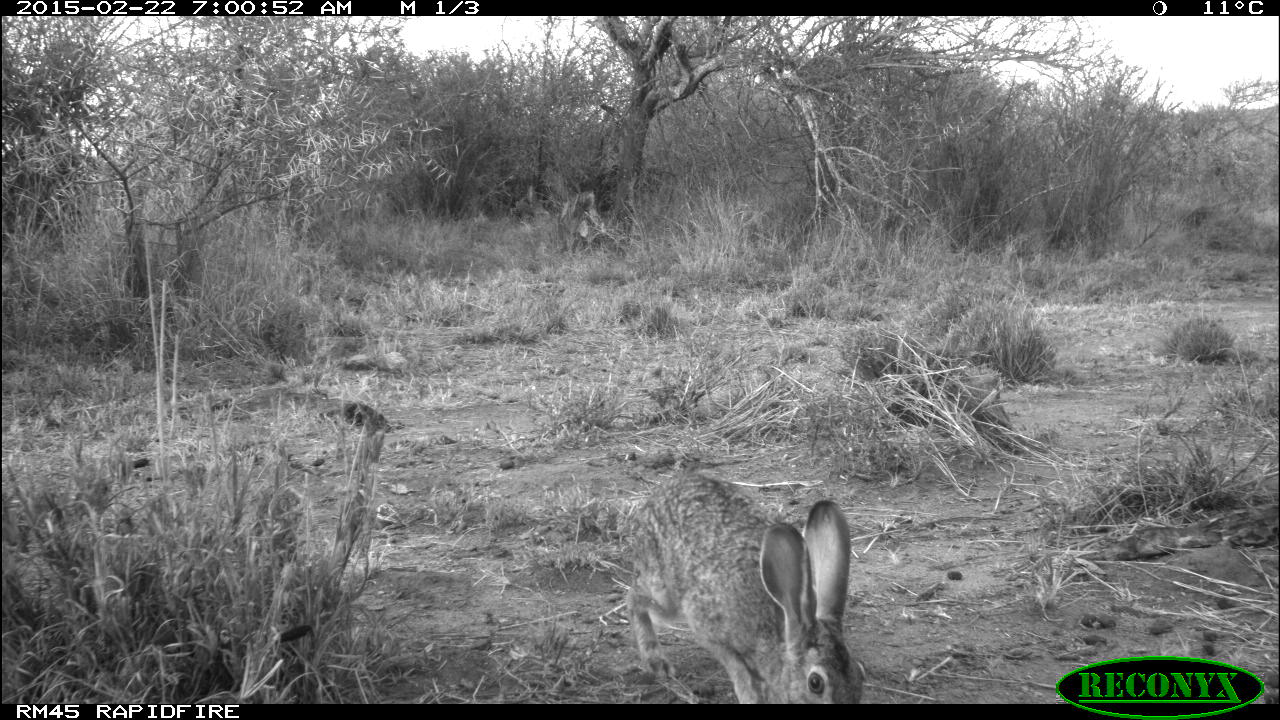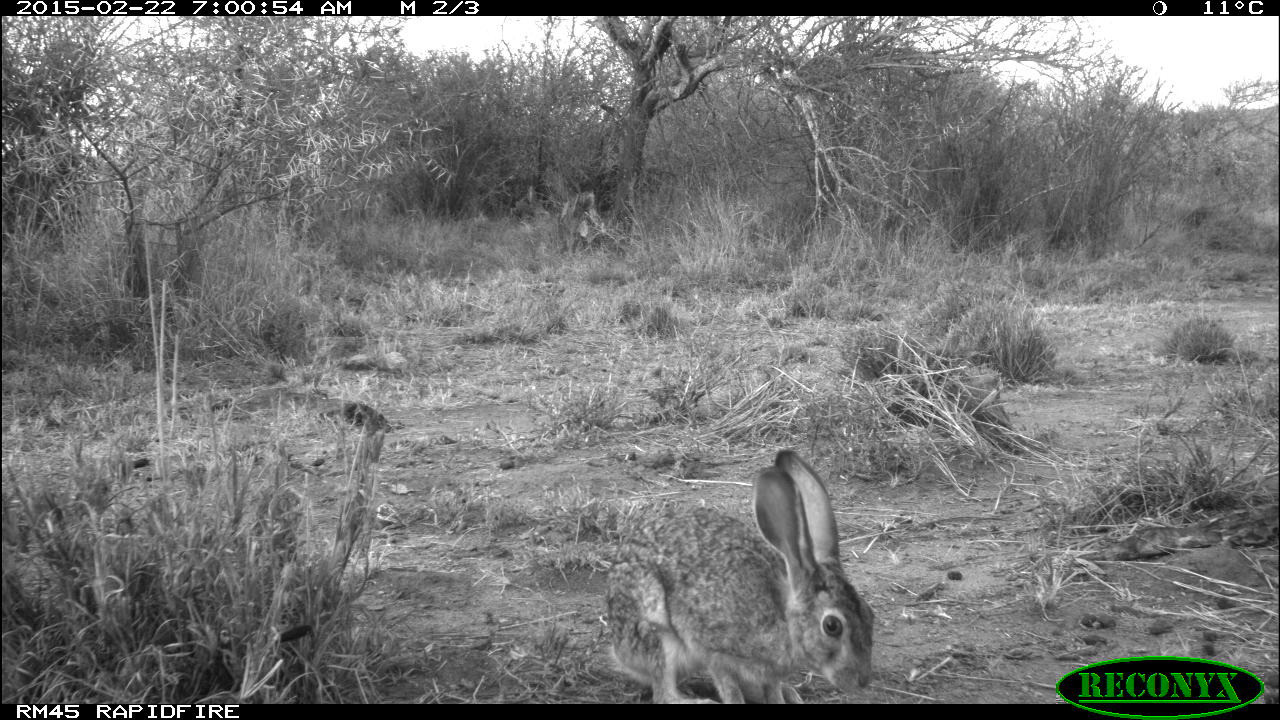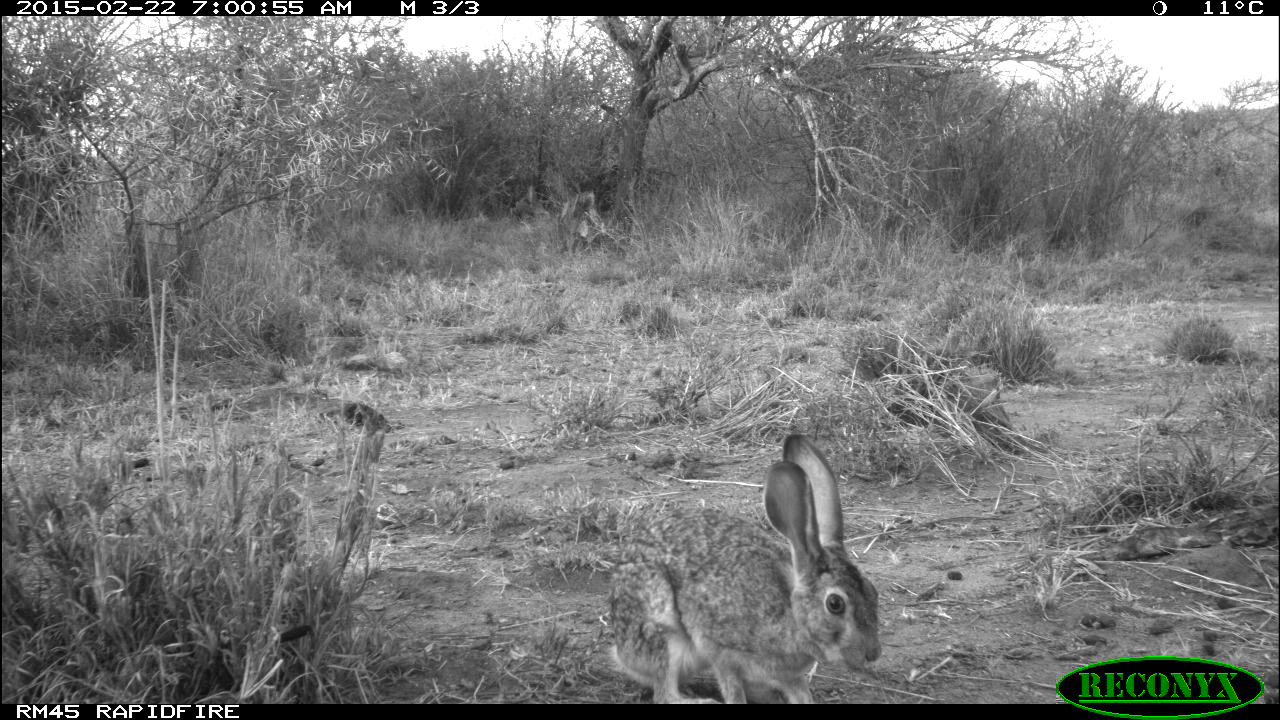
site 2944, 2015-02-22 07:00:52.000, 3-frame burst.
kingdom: Animalia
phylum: Chordata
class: Mammalia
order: Lagomorpha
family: Leporidae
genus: Lepus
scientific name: Lepus saxatilis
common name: scrub hare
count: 1